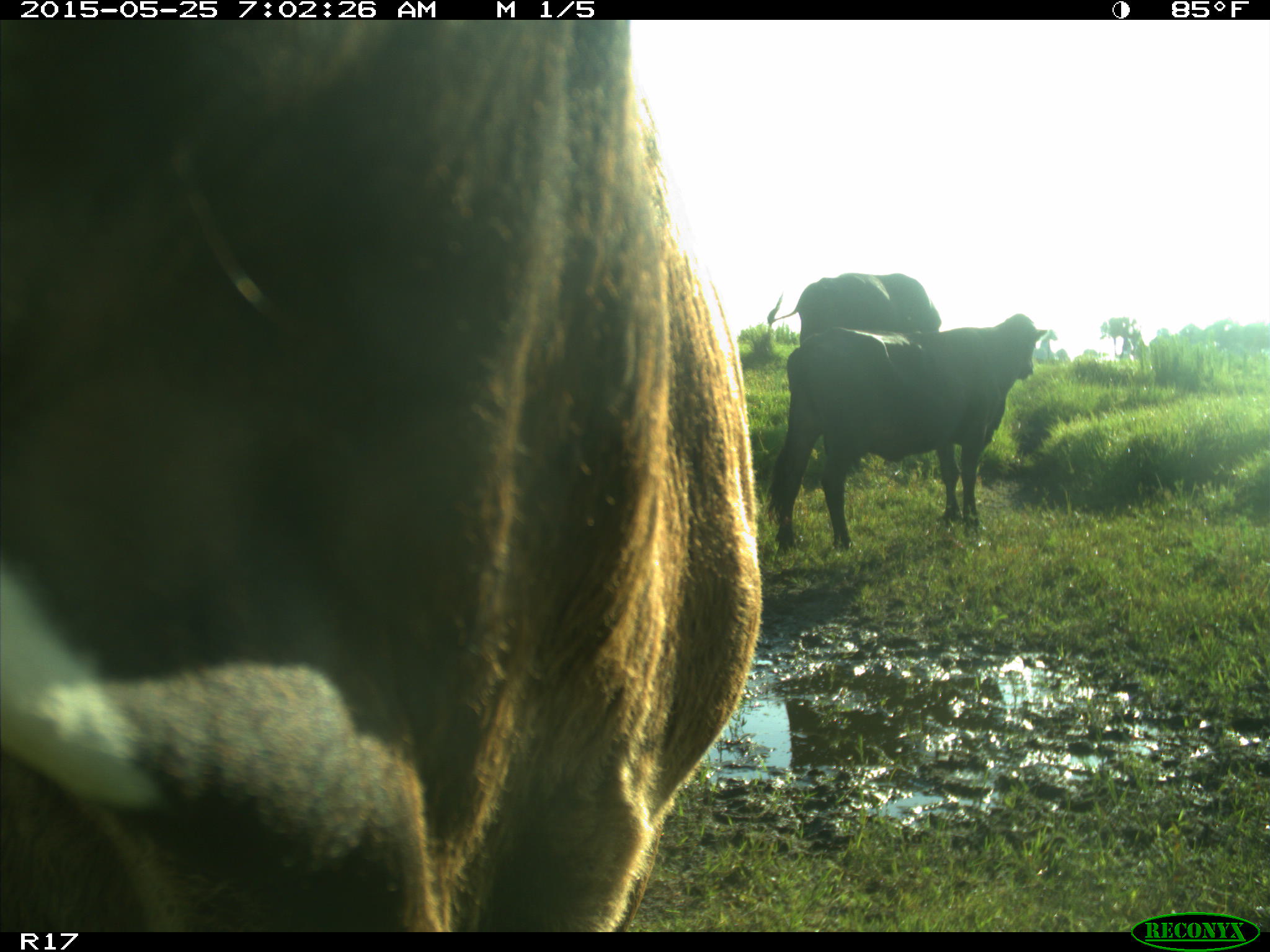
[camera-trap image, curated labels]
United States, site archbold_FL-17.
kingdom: Animalia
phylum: Chordata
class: Mammalia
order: Artiodactyla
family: Bovidae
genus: Bos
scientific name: Bos taurus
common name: domestic cow